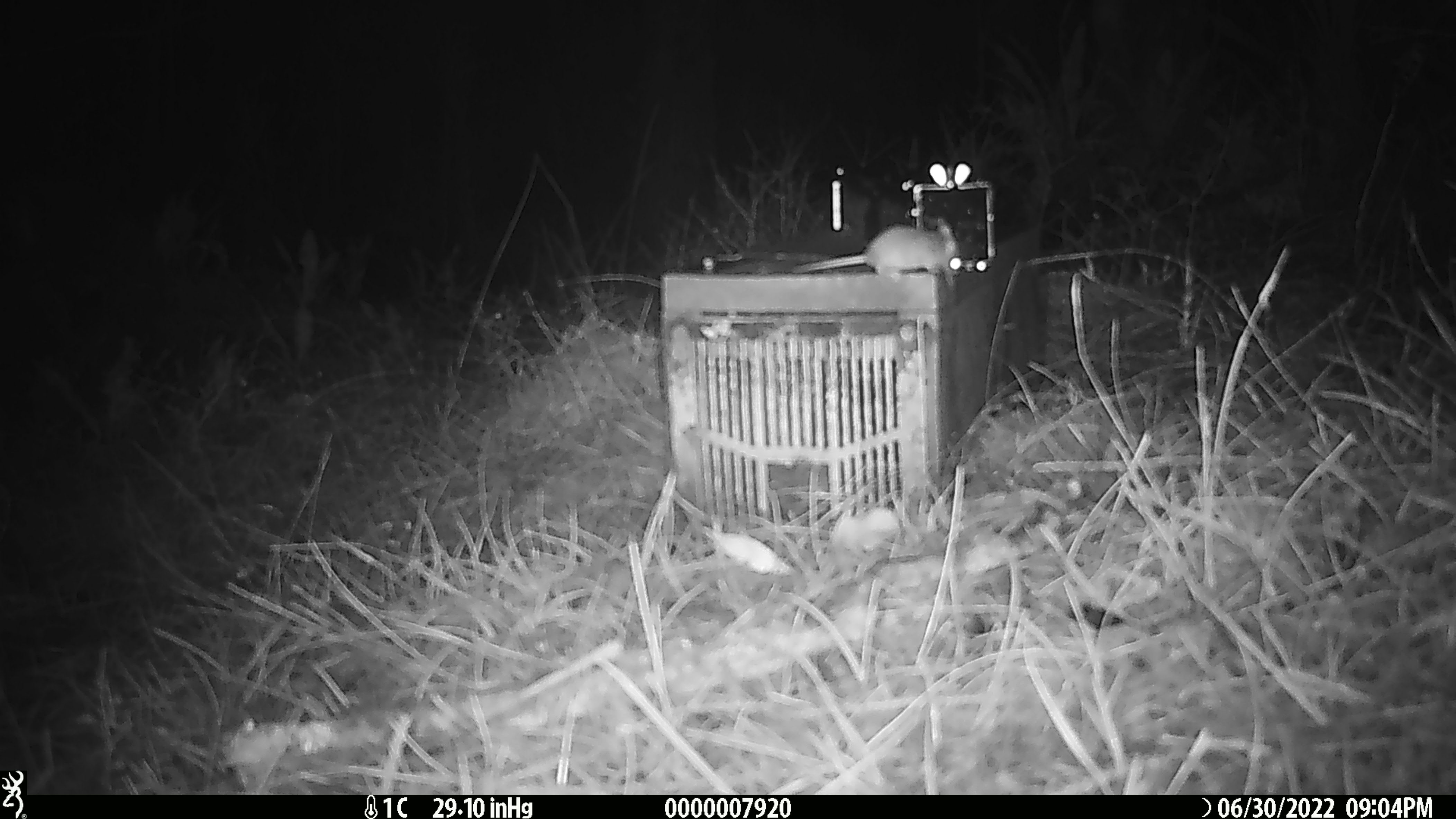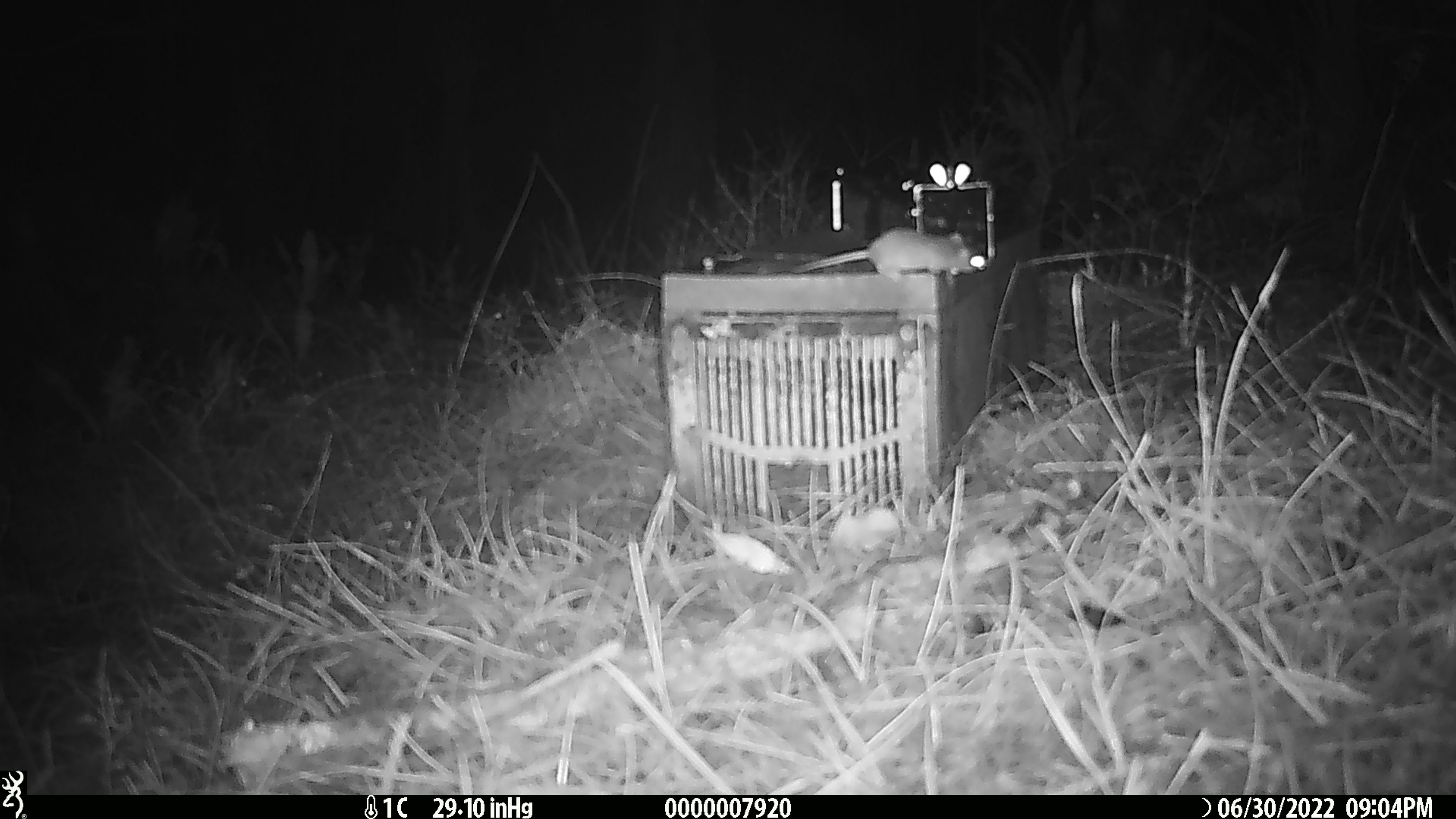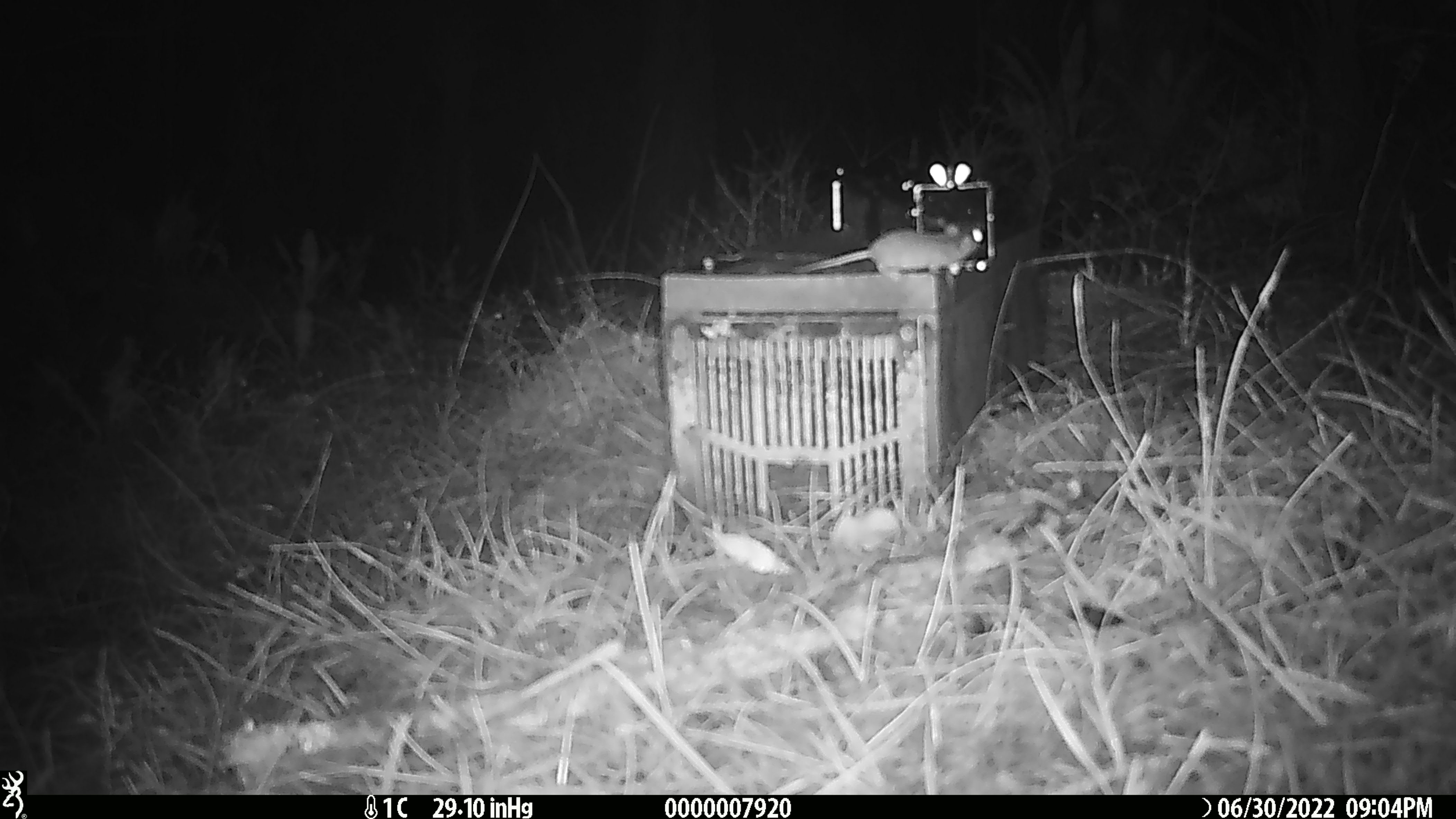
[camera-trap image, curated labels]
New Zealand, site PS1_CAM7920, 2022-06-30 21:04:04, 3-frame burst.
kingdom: Animalia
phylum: Chordata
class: Mammalia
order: Rodentia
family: Muridae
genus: Mus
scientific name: Mus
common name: mouse